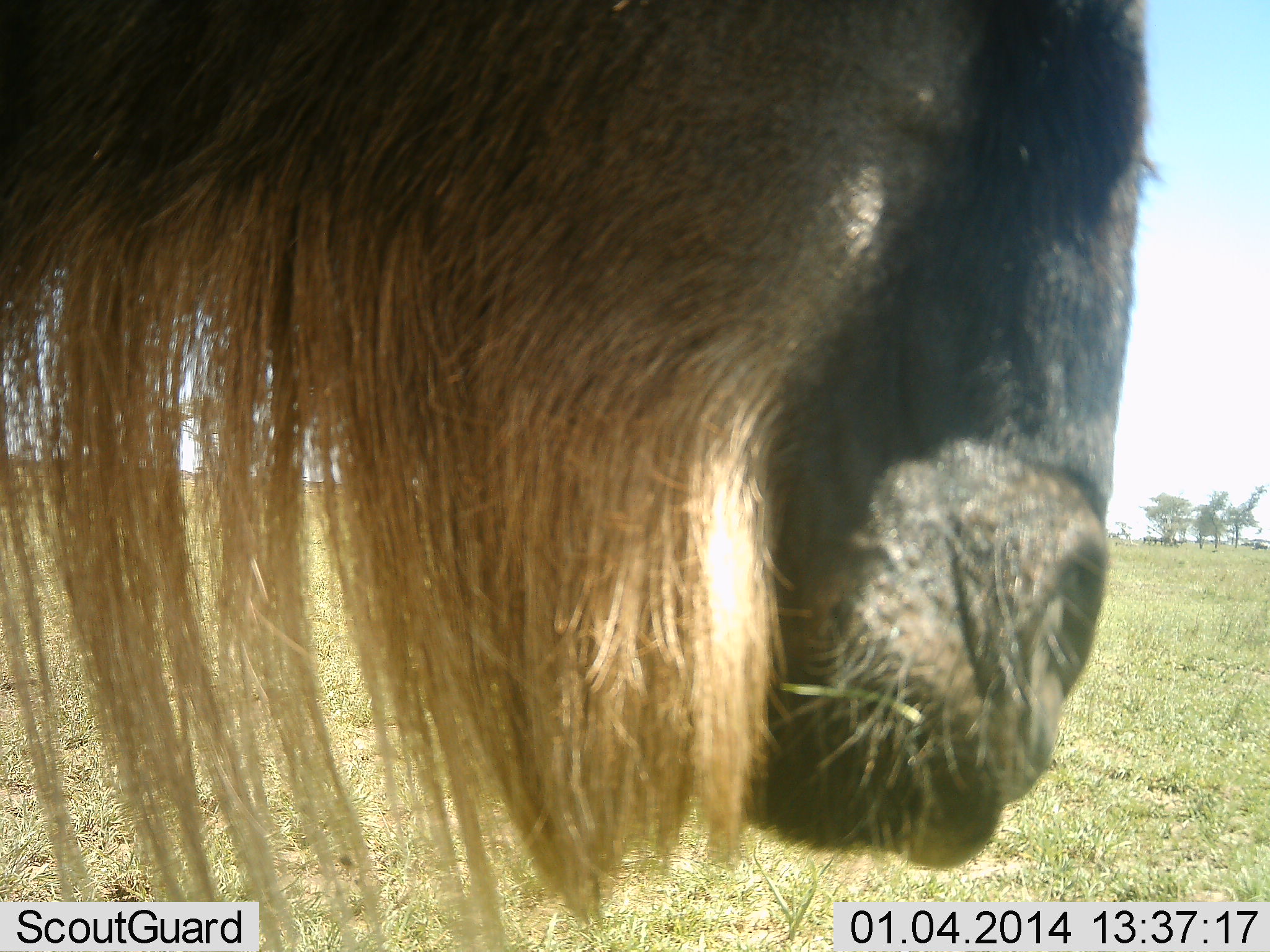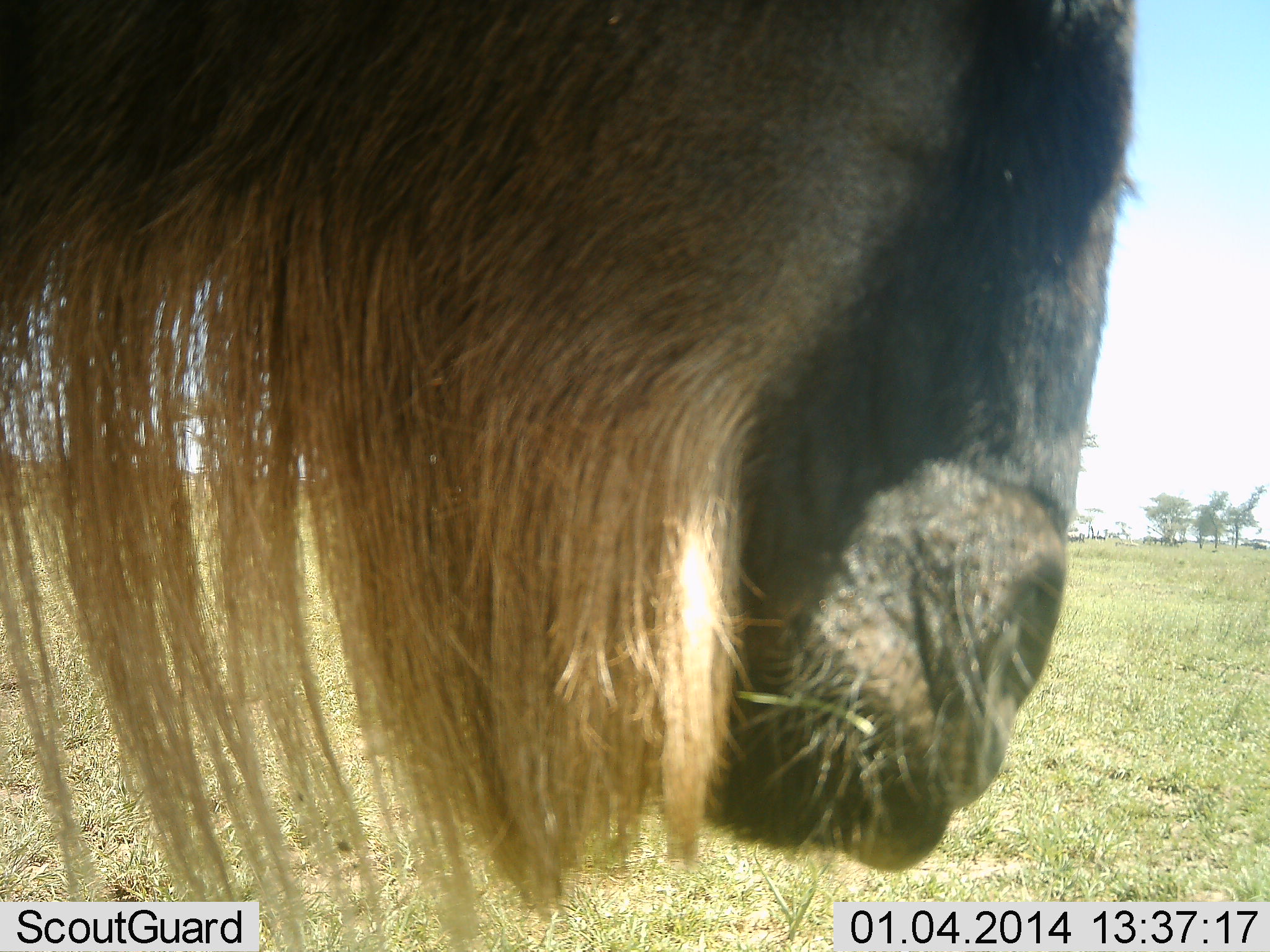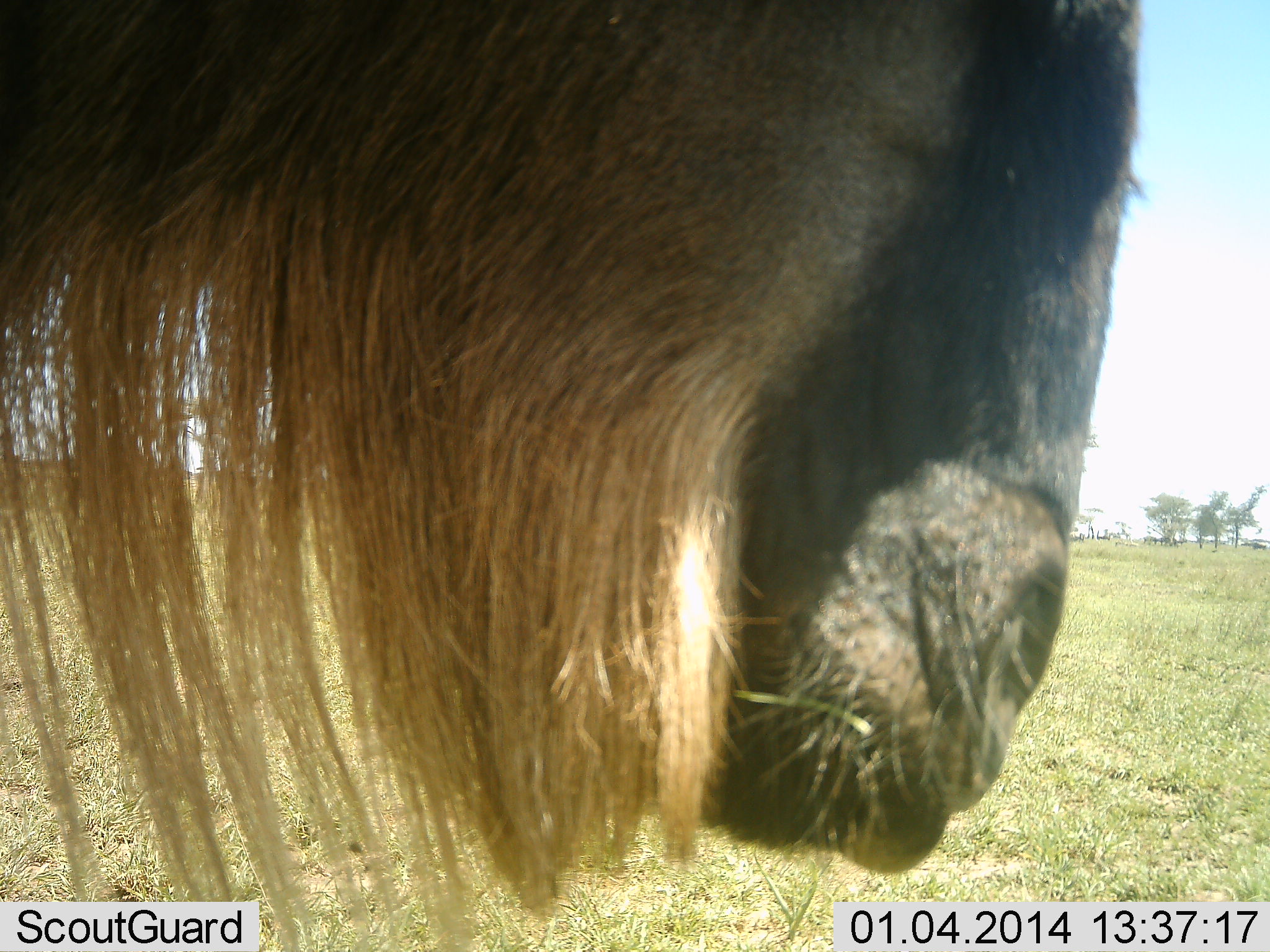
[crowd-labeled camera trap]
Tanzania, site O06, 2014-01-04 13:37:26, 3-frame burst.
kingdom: Animalia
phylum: Chordata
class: Mammalia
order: Artiodactyla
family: Bovidae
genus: Connochaetes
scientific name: Connochaetes taurinus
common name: blue wildebeest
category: wildebeest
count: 1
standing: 90%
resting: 0%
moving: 10%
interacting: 0%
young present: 0%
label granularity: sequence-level